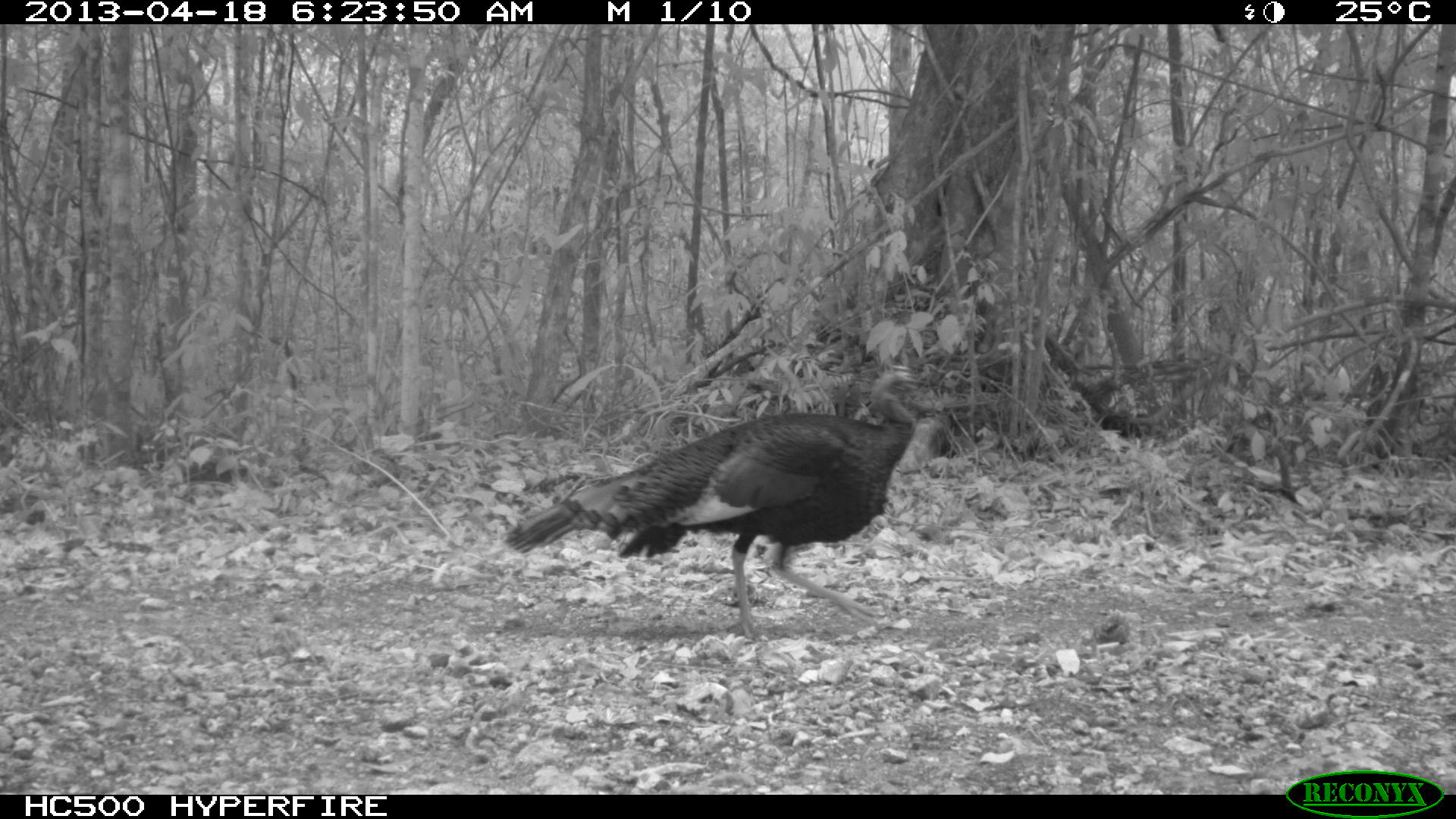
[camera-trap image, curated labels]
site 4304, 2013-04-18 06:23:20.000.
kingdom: Animalia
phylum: Chordata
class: Aves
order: Galliformes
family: Phasianidae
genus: Meleagris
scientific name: Meleagris ocellata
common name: ocellated turkey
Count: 1.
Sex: male.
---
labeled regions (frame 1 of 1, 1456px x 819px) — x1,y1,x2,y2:
meleagris ocellata: 501,364,916,640